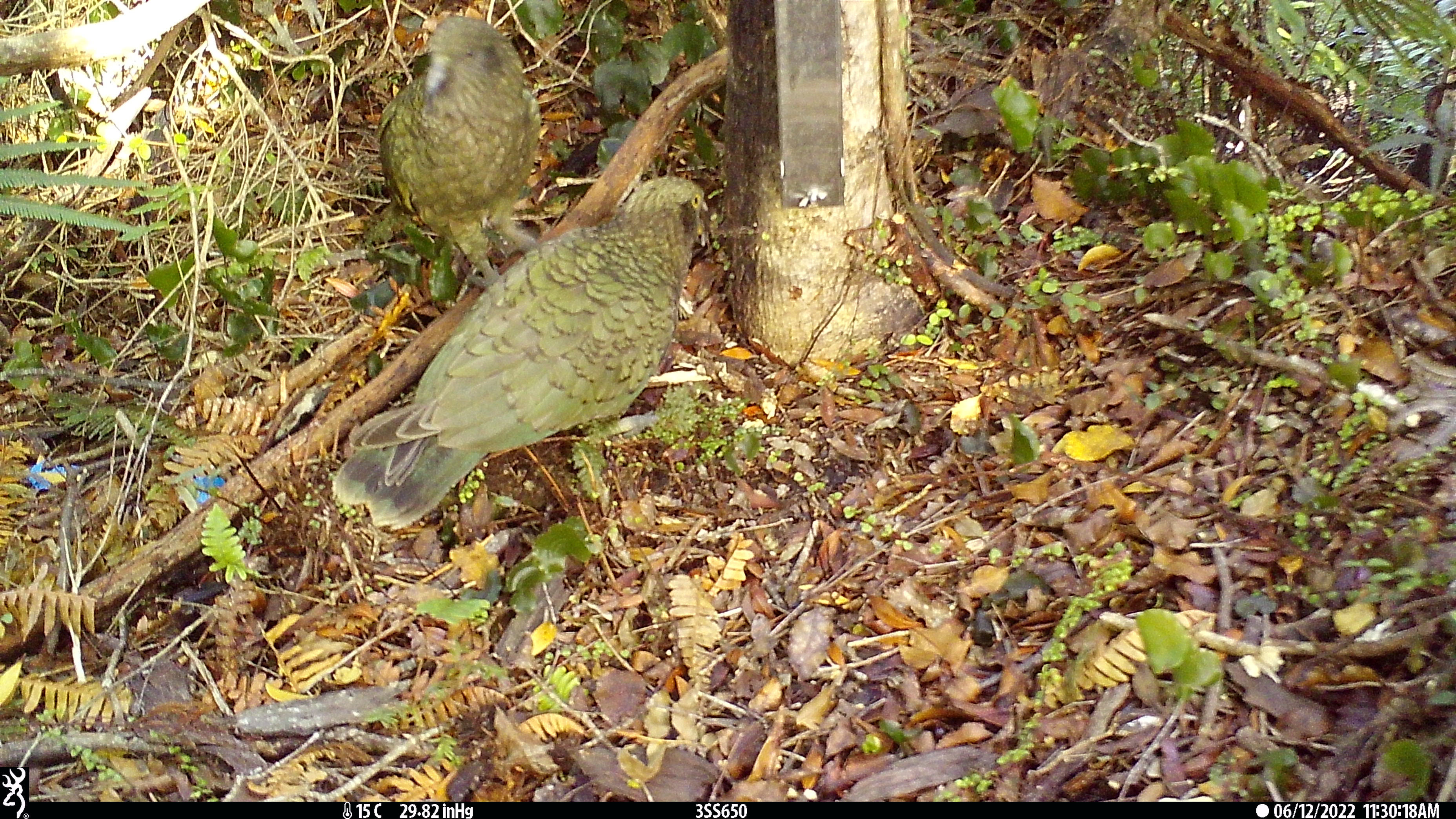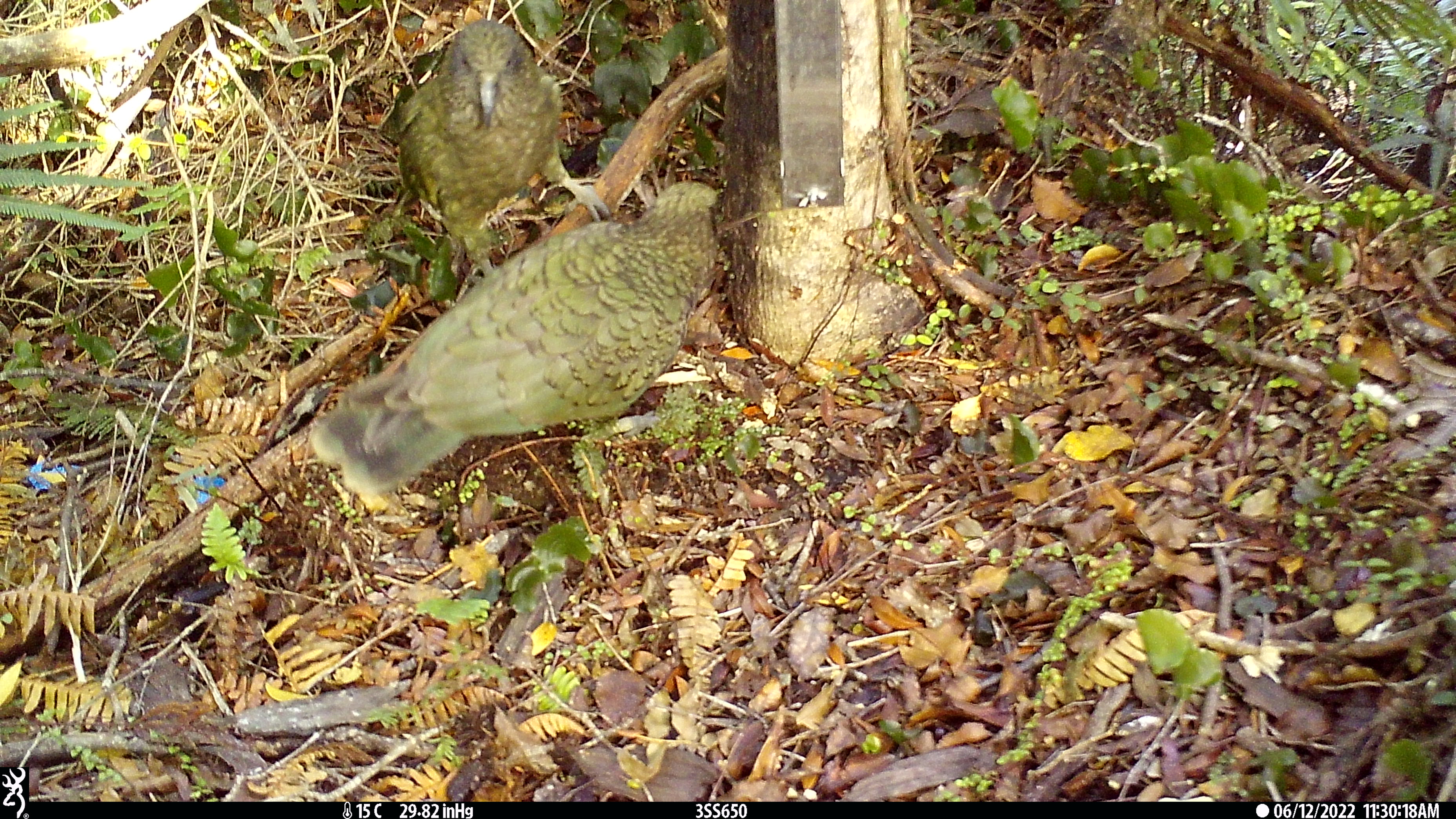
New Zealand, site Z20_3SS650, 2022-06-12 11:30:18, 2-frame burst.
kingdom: Animalia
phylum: Chordata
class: Aves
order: Psittaciformes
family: Strigopidae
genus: Nestor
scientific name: Nestor notabilis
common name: kea